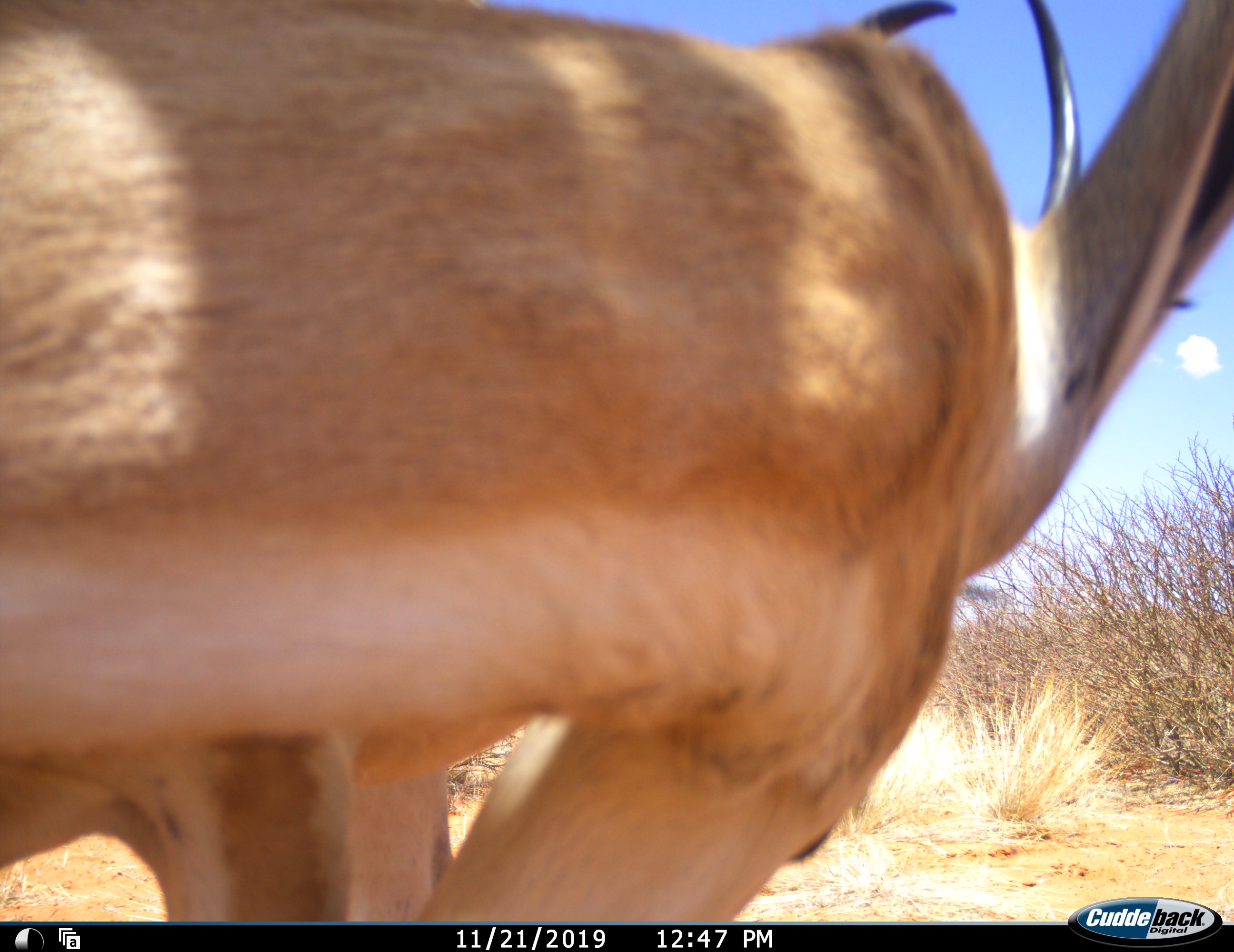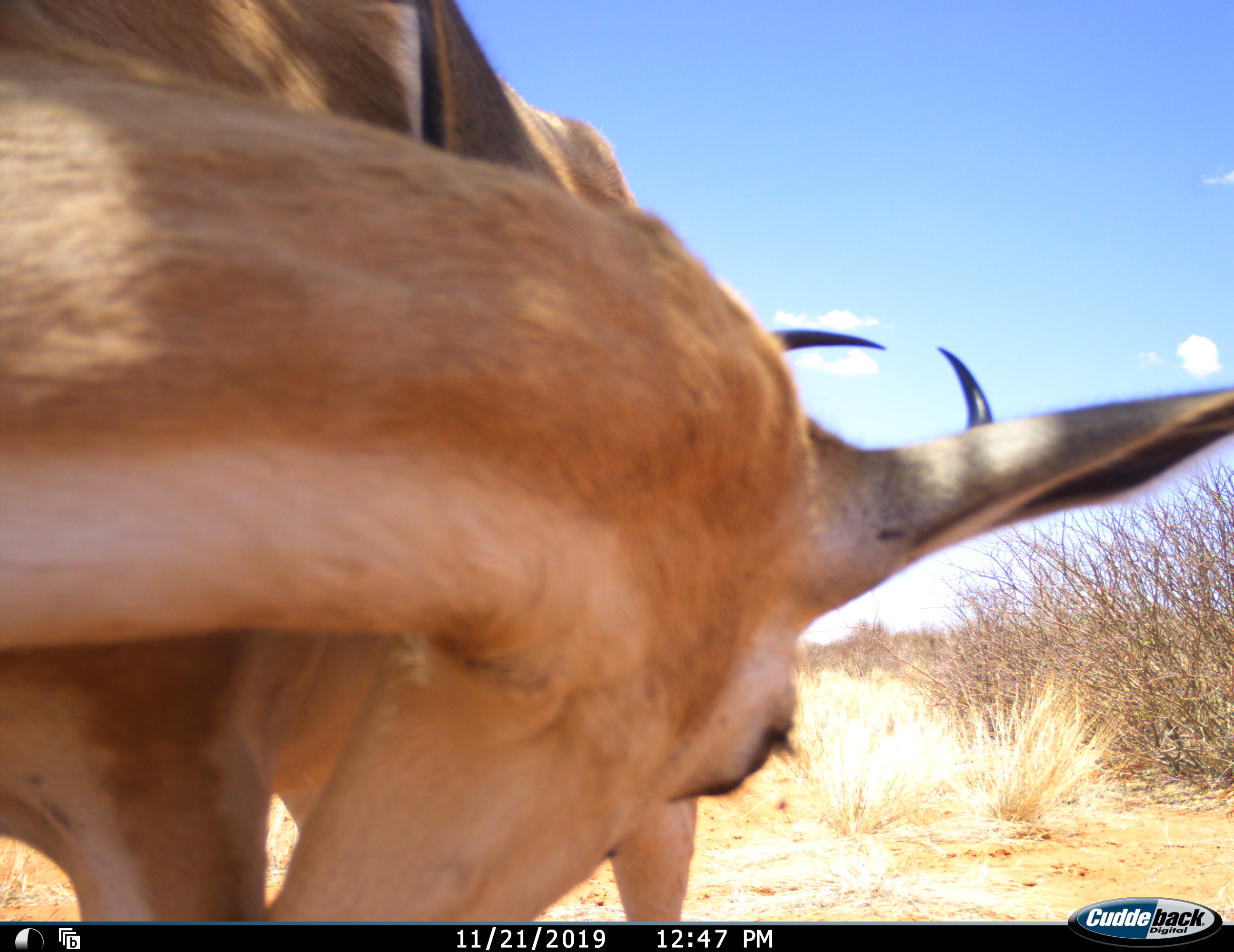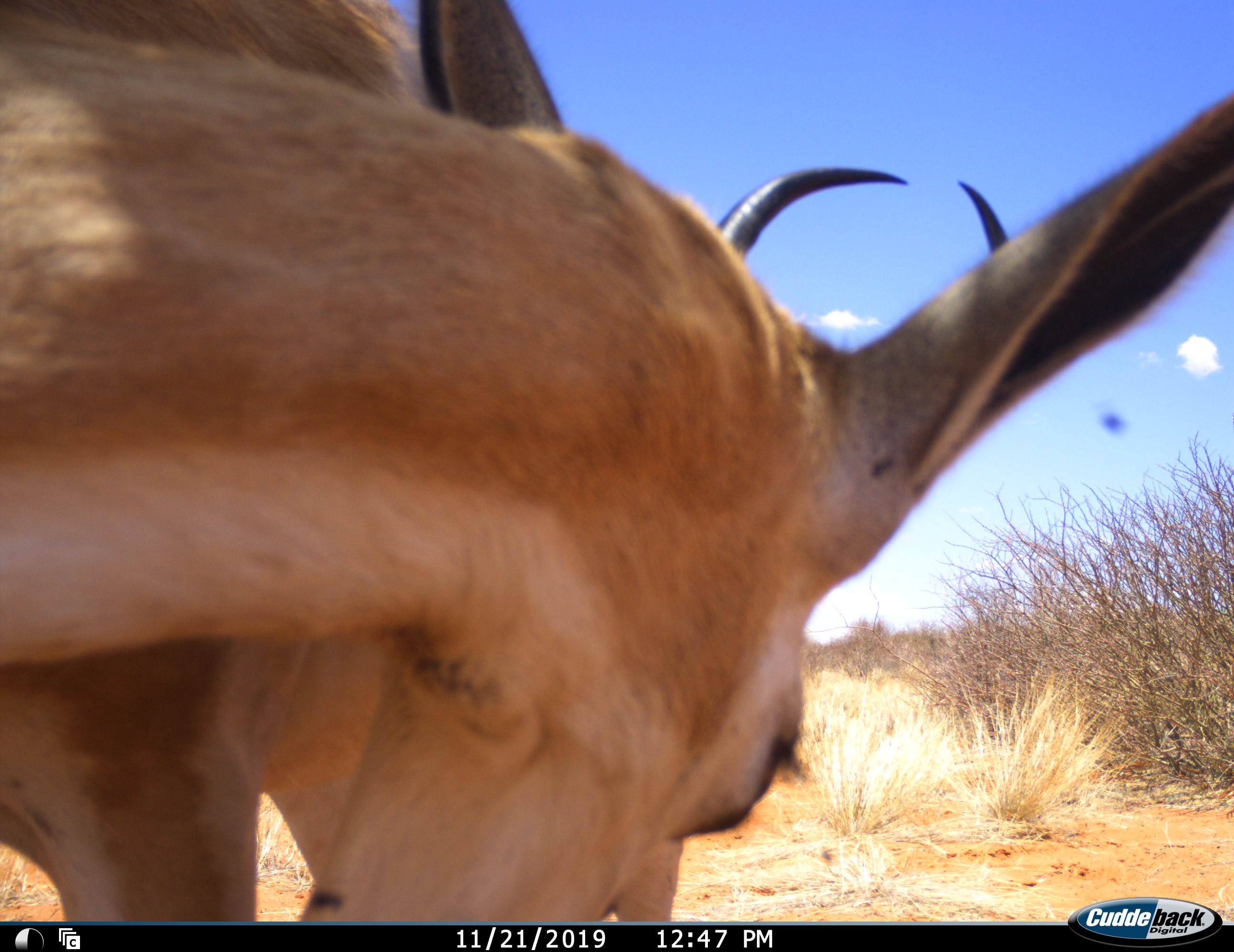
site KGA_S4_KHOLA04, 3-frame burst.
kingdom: Animalia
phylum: Chordata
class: Mammalia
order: Artiodactyla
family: Bovidae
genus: Antidorcas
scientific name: Antidorcas marsupialis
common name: springbok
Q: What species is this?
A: Springbok (Antidorcas marsupialis).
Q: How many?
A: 1.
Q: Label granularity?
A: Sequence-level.